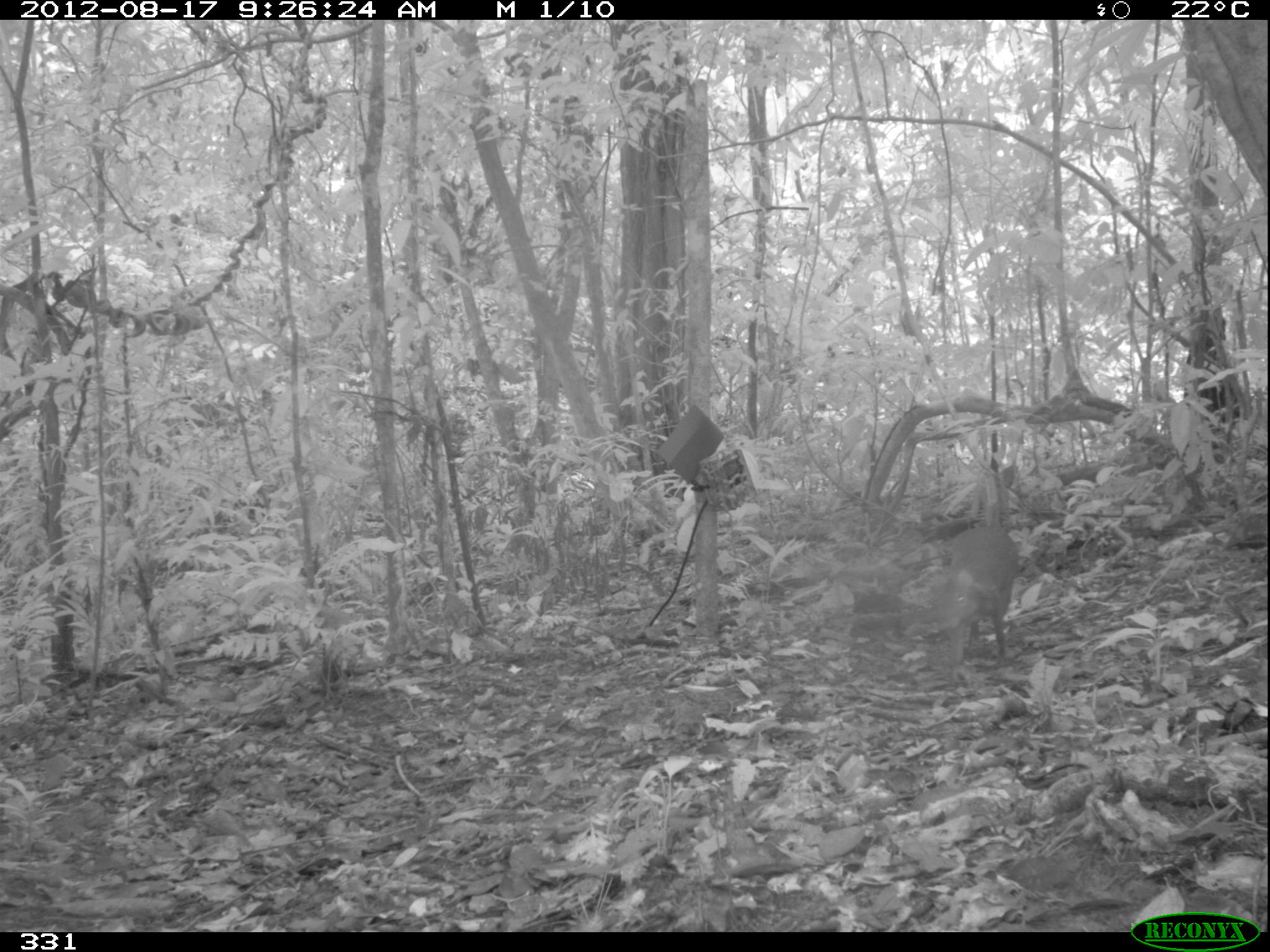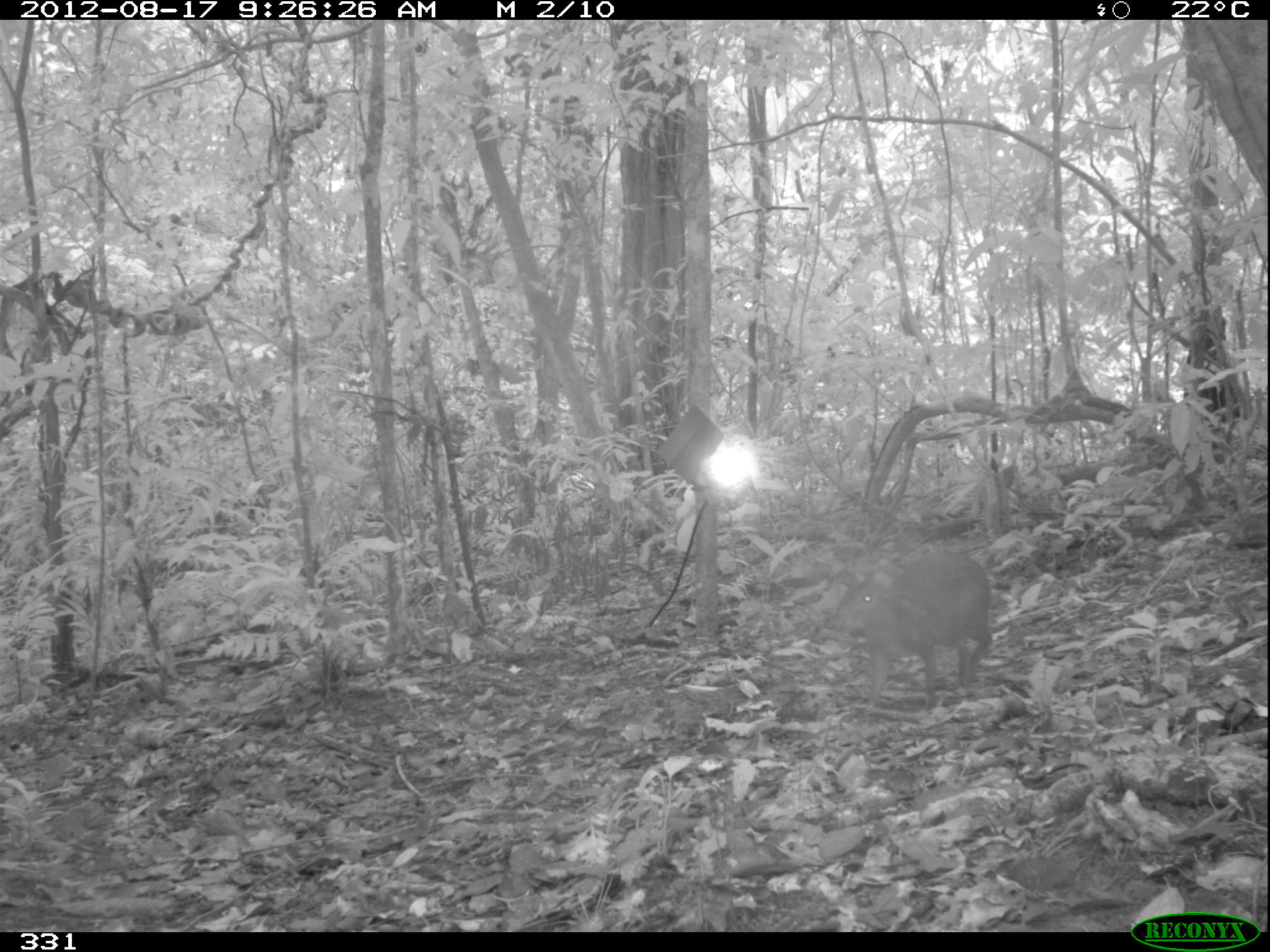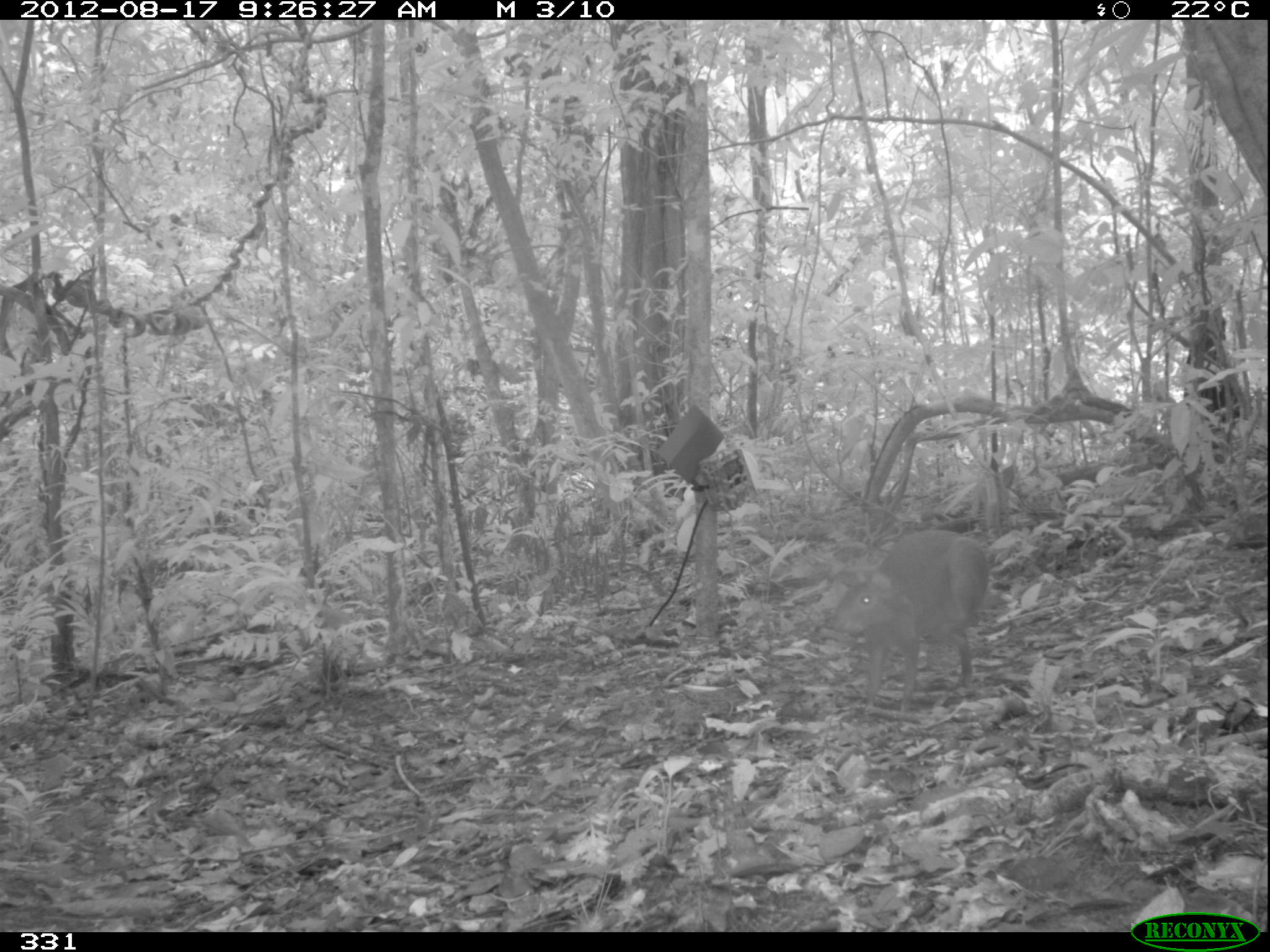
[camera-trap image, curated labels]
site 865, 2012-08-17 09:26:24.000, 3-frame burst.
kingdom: Animalia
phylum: Chordata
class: Mammalia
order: Rodentia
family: Dasyproctidae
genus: Dasyprocta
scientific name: Dasyprocta punctata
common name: central american agouti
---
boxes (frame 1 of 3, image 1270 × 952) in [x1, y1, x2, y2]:
dasyprocta punctata: [934, 524, 1020, 674]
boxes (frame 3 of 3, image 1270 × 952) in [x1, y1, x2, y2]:
dasyprocta punctata: [828, 526, 991, 716]